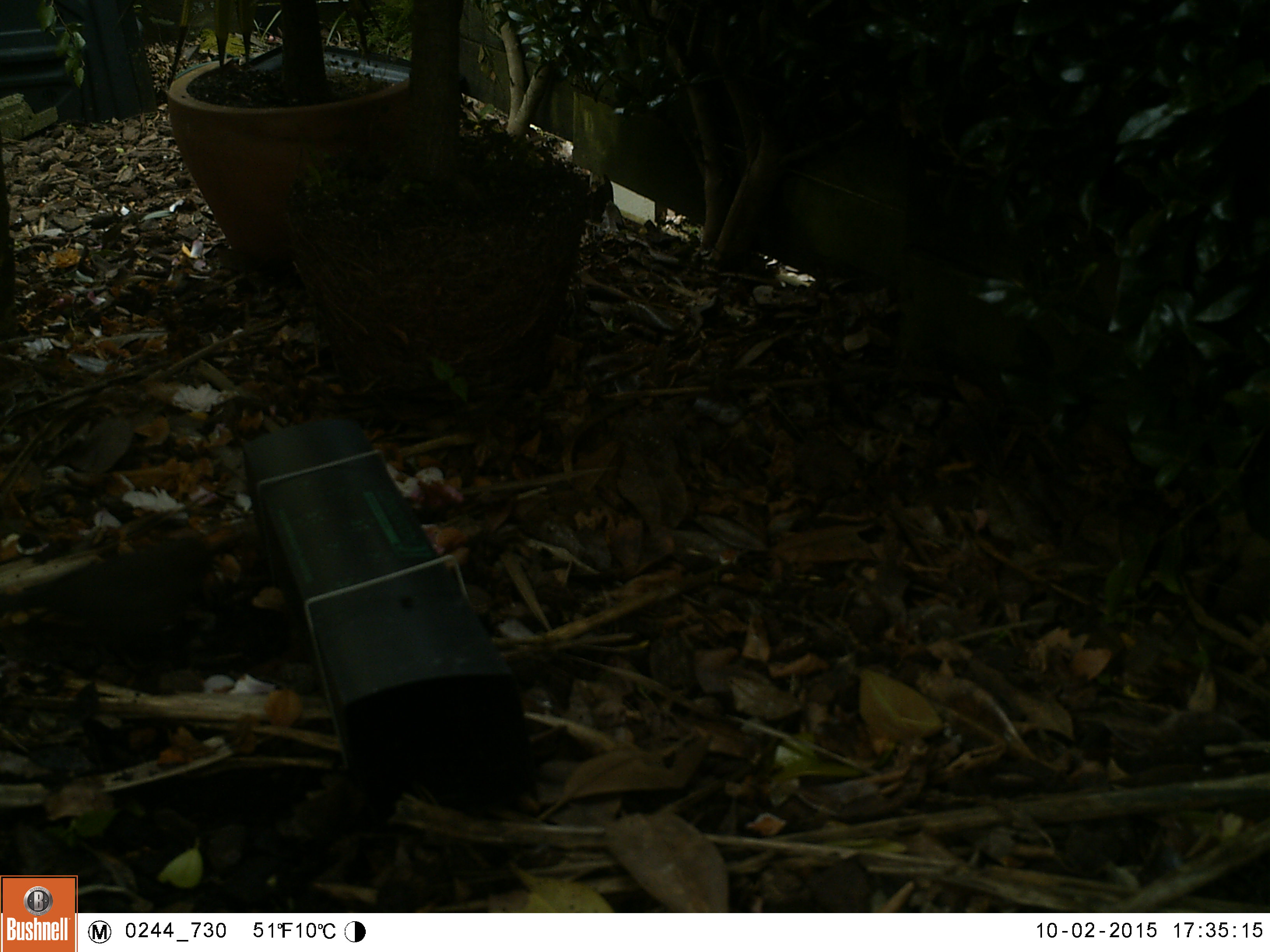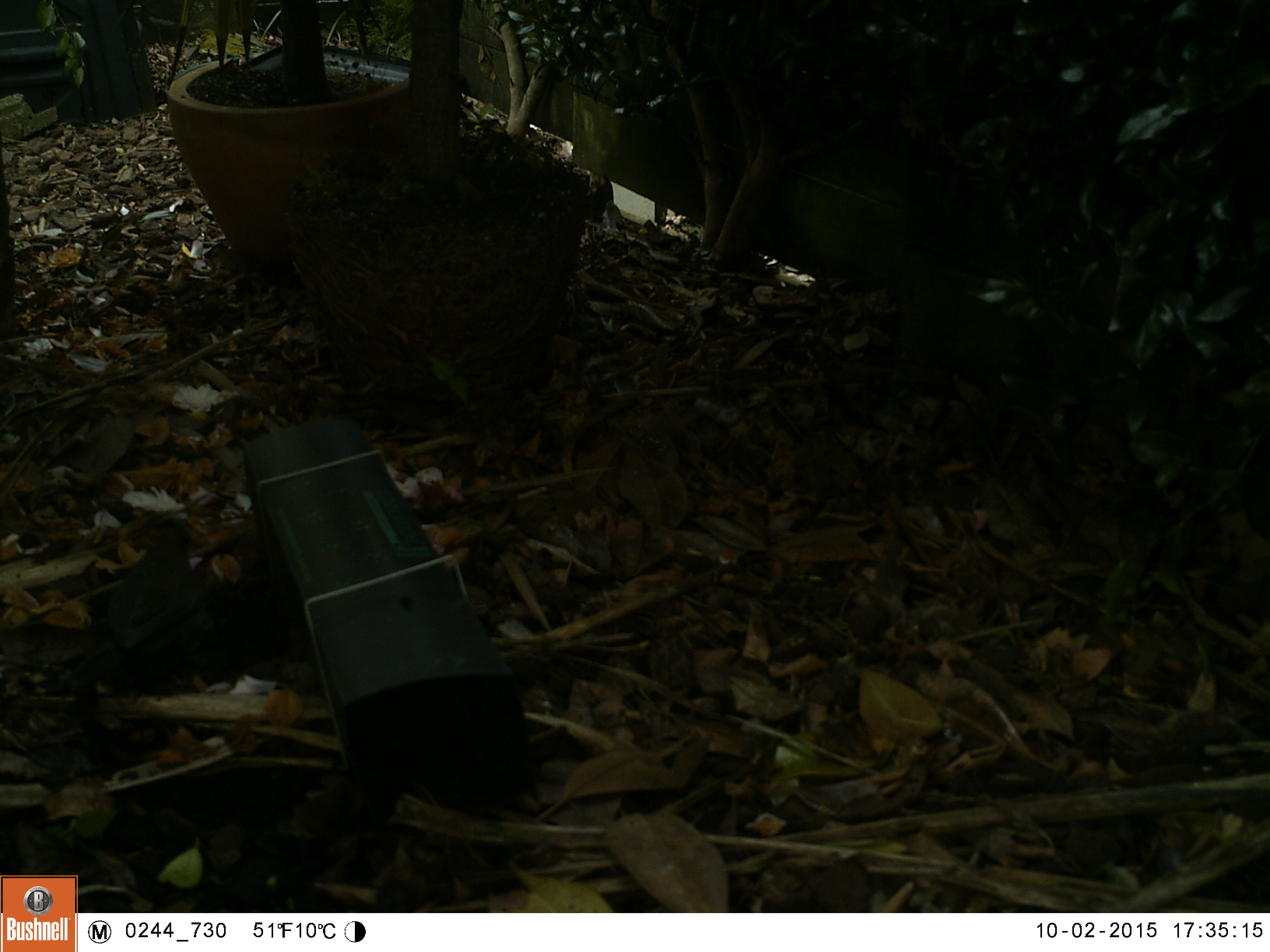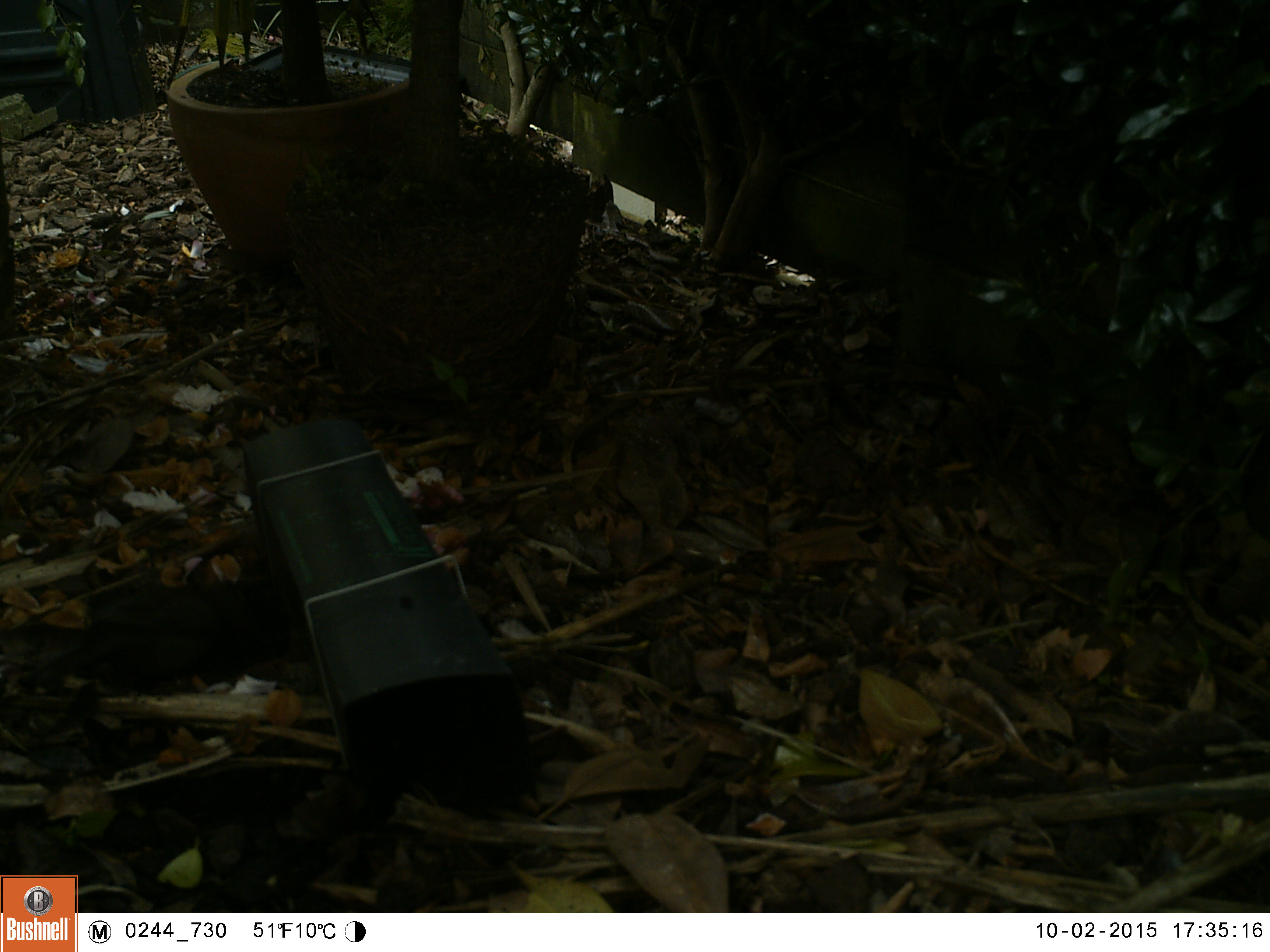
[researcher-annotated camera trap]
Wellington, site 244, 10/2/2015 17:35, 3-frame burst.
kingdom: Animalia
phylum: Chordata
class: Aves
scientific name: Aves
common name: bird